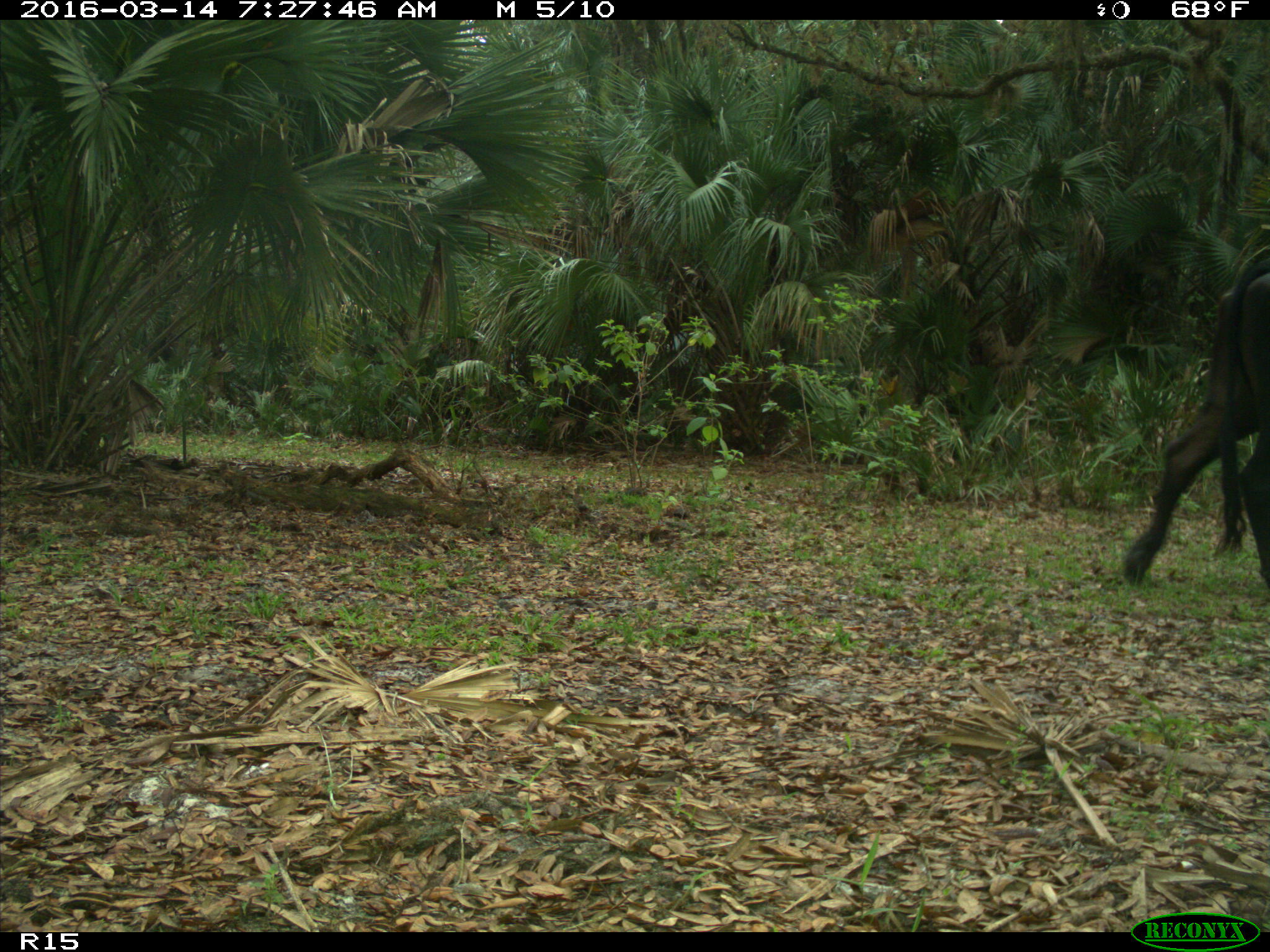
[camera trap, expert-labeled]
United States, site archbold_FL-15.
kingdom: Animalia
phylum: Chordata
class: Mammalia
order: Artiodactyla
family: Bovidae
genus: Bos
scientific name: Bos taurus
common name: domestic cow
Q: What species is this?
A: Bos taurus (domestic cow).